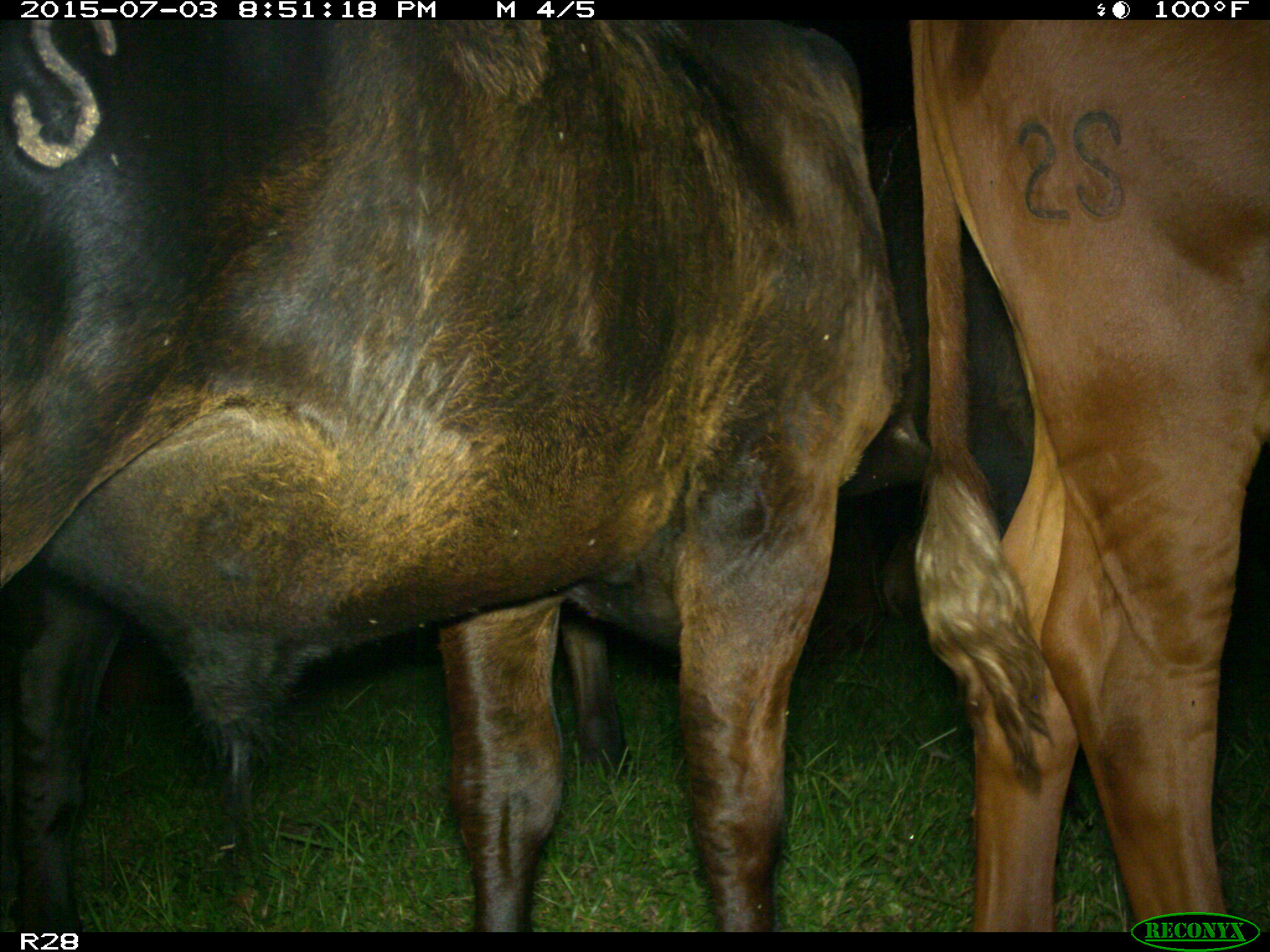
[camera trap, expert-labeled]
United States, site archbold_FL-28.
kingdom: Animalia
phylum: Chordata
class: Mammalia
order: Artiodactyla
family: Bovidae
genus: Bos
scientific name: Bos taurus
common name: domestic cow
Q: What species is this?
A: Bos taurus (domestic cow).